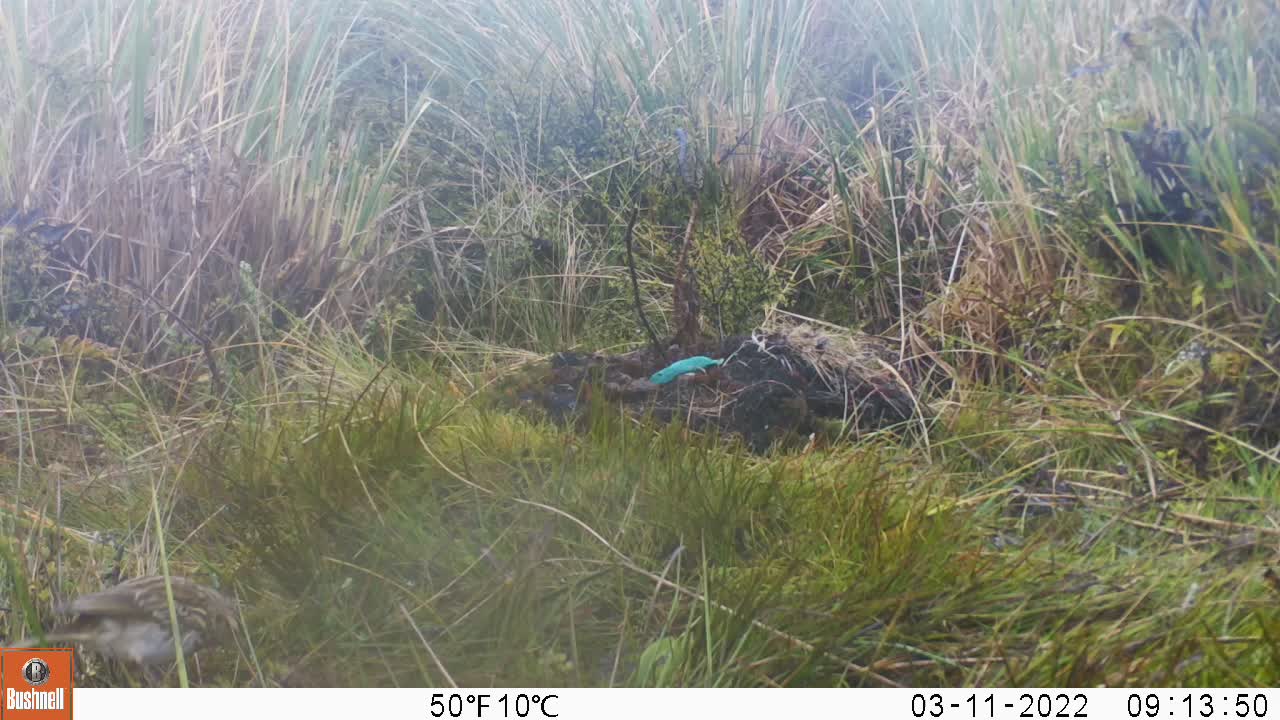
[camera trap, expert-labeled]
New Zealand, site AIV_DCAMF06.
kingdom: Animalia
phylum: Chordata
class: Aves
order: Passeriformes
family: Motacillidae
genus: Anthus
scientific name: Anthus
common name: pipit